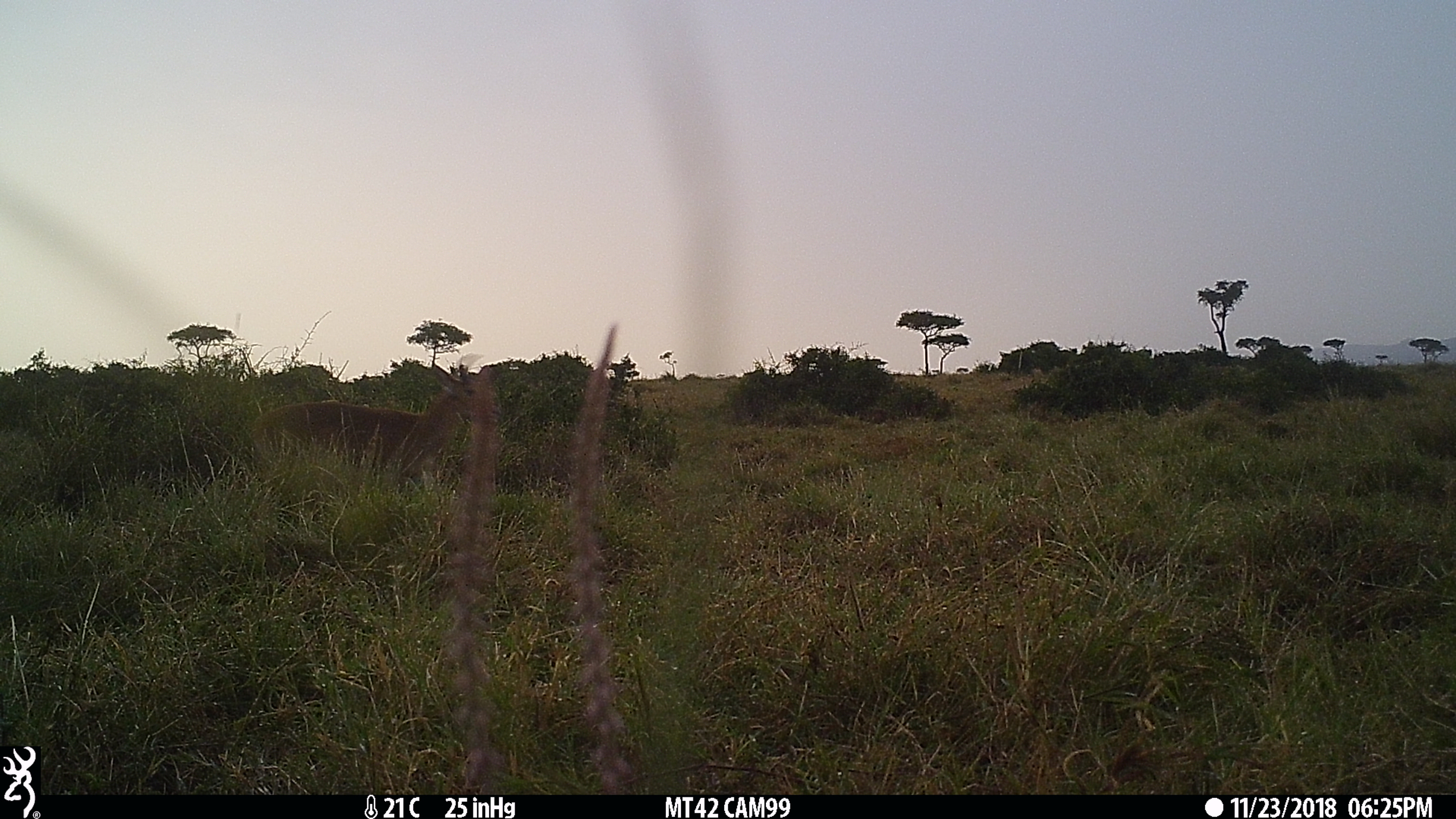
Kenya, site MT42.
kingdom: Animalia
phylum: Chordata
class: Mammalia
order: Artiodactyla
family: Bovidae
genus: Redunca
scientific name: Redunca arundinum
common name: reedbuck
Reedbuck (Redunca arundinum).